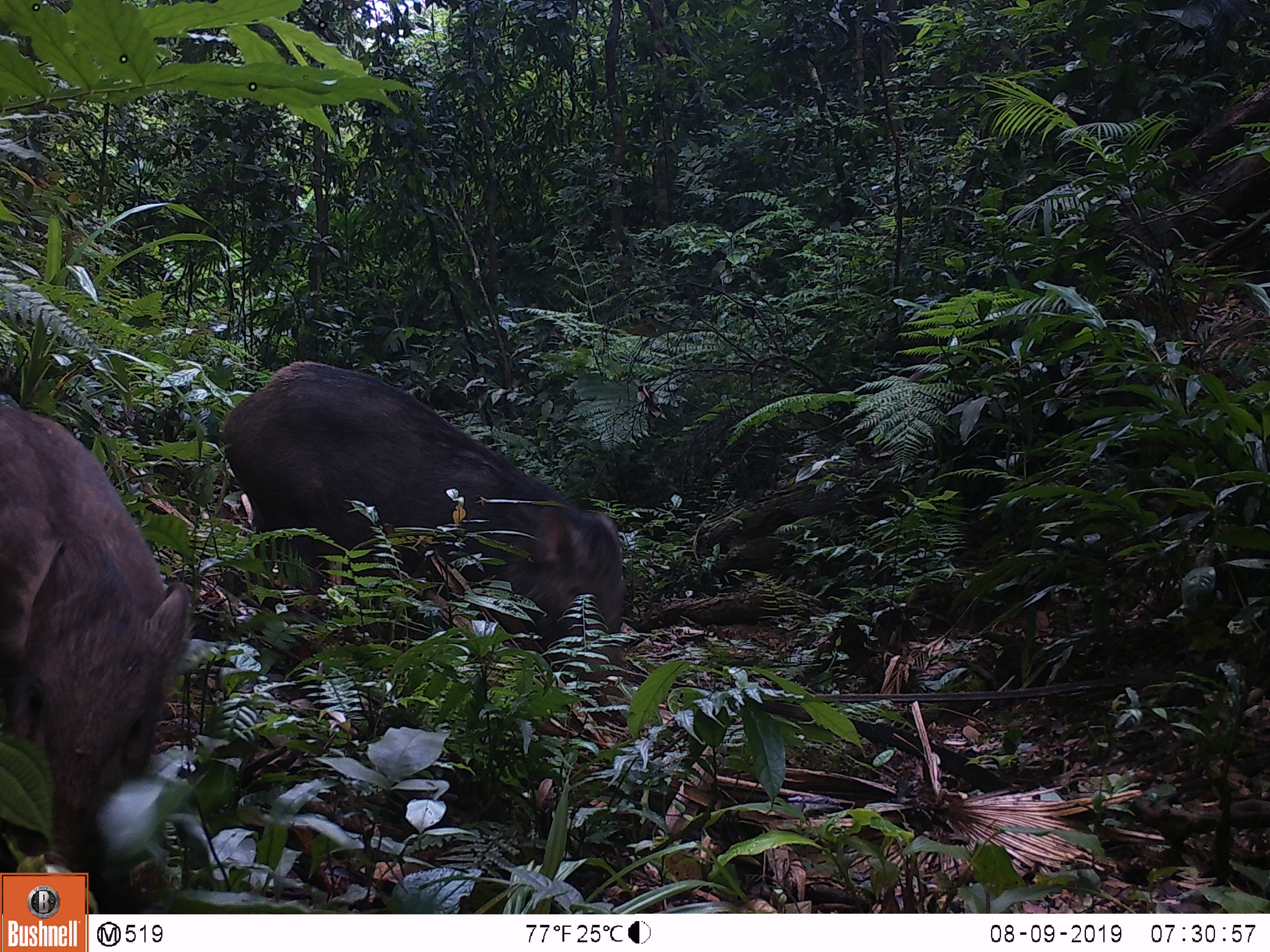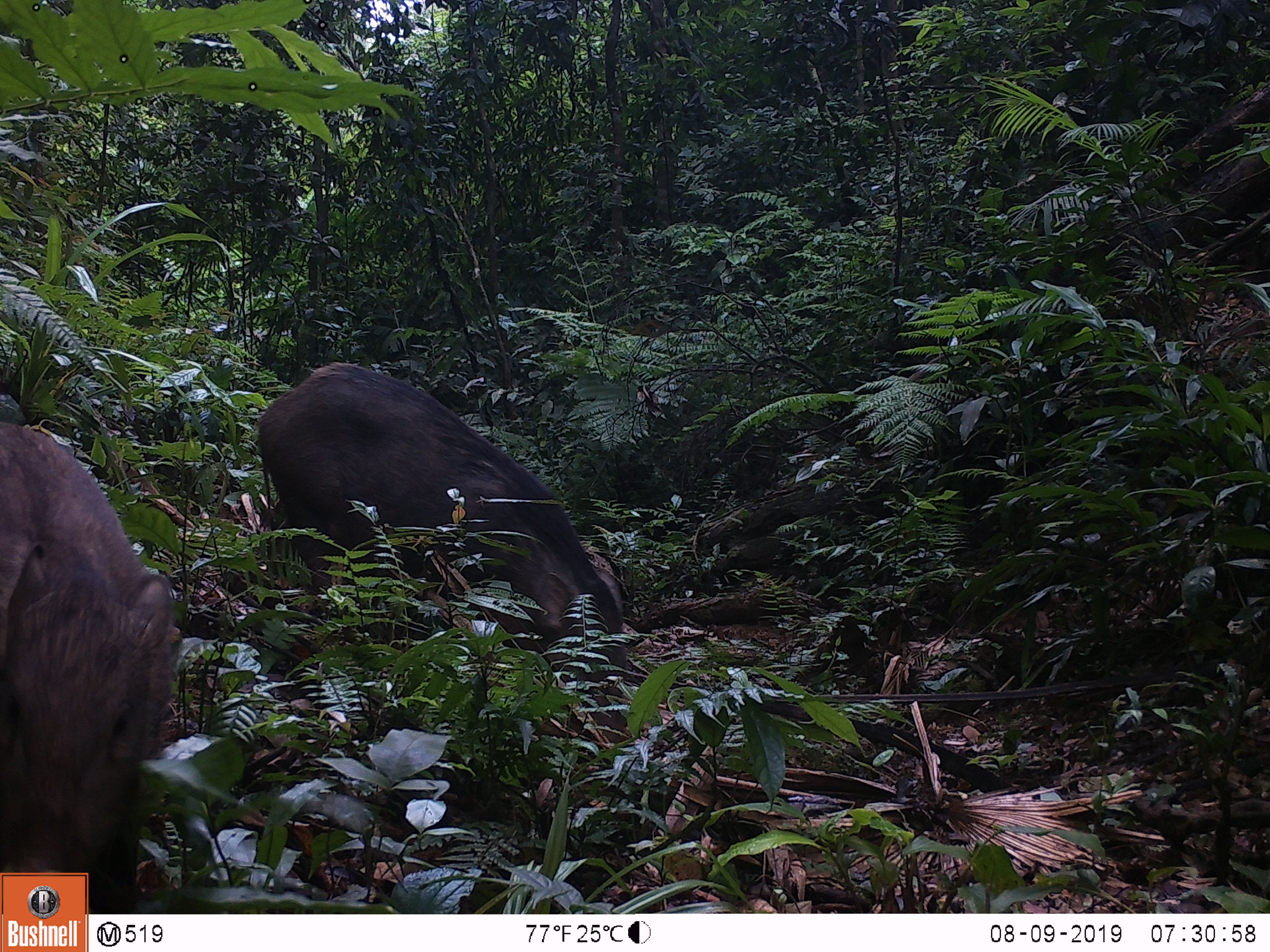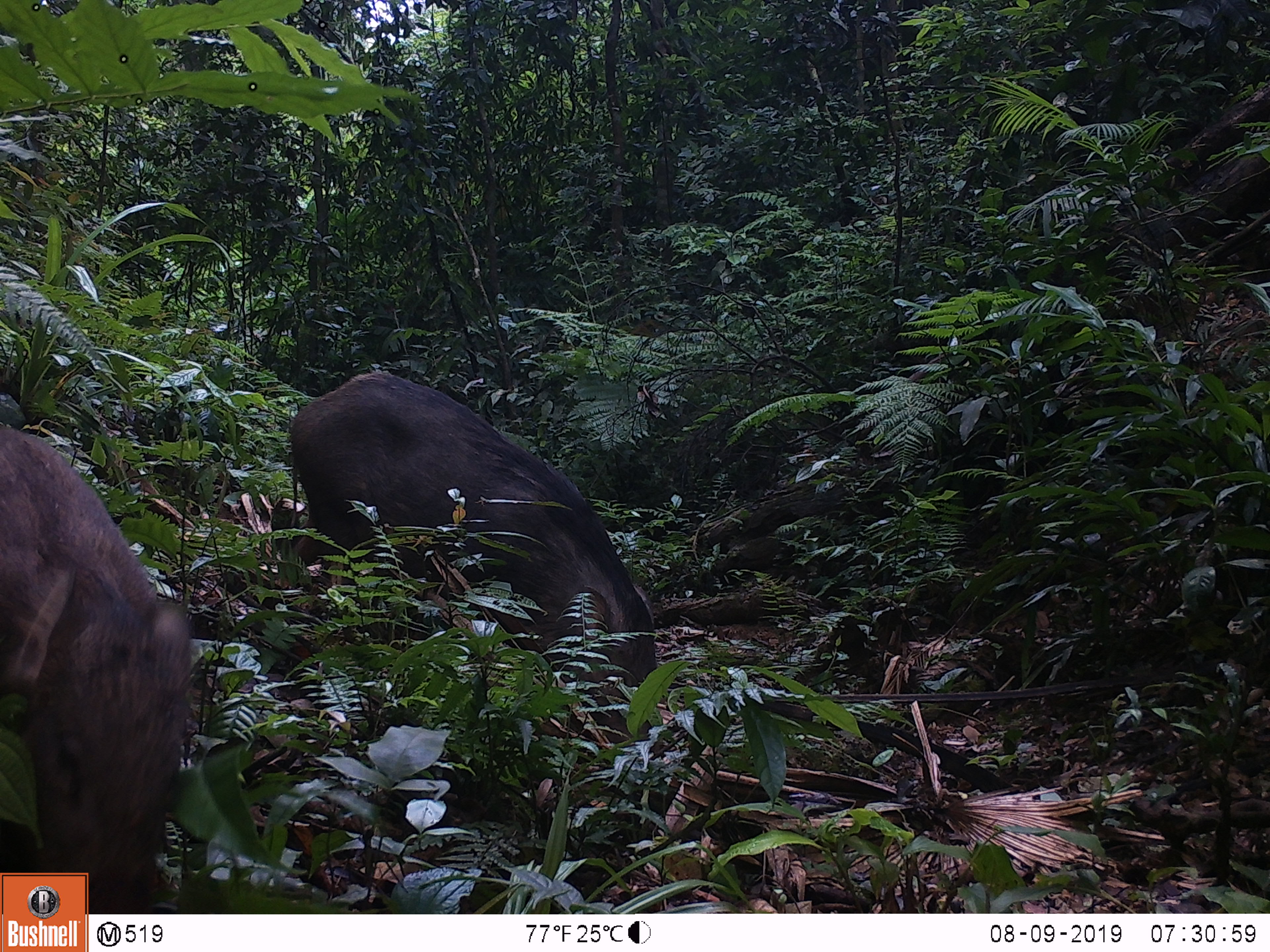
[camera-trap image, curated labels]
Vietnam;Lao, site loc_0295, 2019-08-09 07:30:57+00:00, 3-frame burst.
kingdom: Animalia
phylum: Chordata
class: Mammalia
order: Artiodactyla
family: Suidae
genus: Sus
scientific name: Sus scrofa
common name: eurasian wild pig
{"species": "eurasian wild pig (Sus scrofa)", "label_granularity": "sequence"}